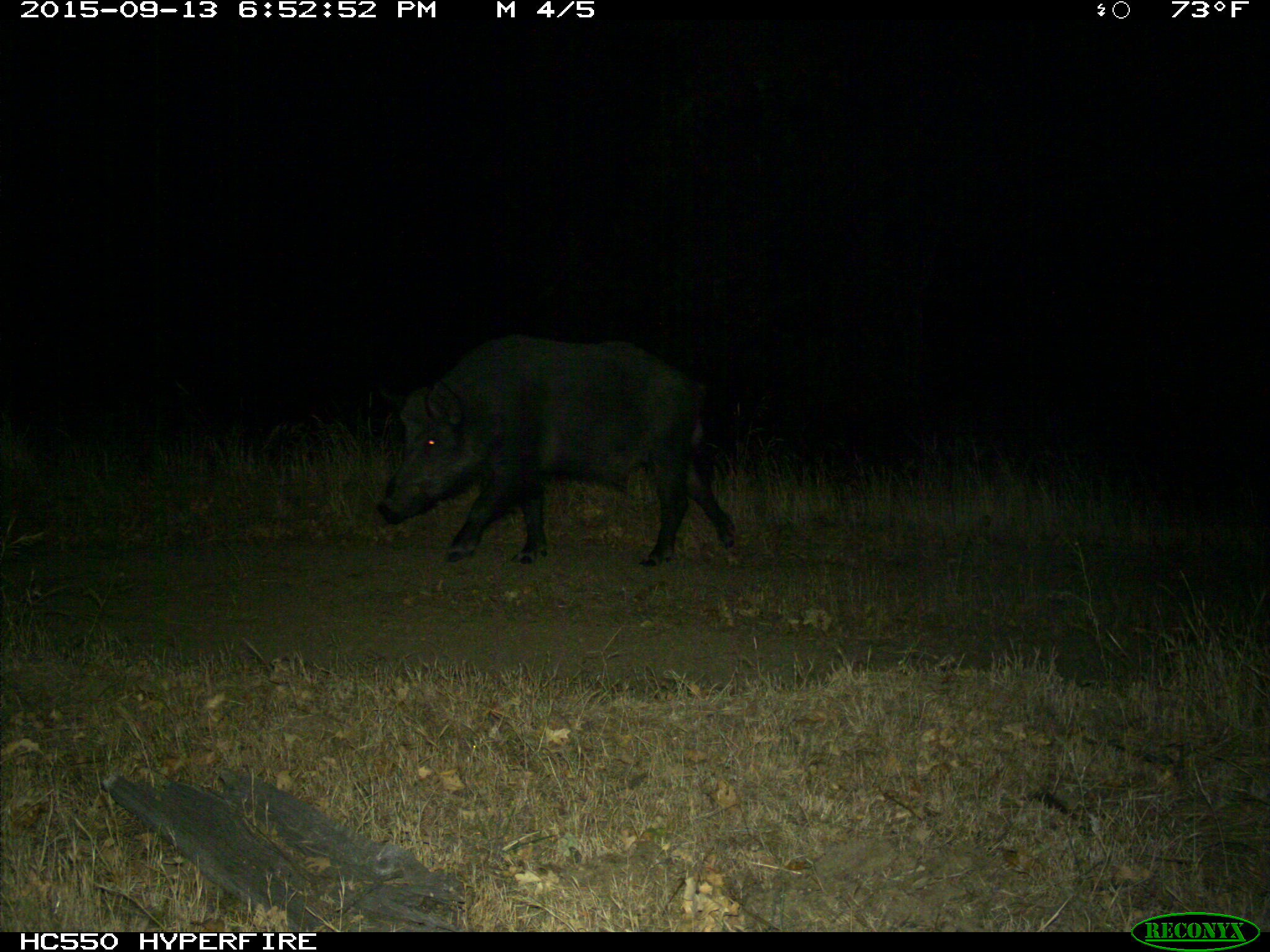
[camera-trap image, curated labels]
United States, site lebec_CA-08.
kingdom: Animalia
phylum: Chordata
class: Mammalia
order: Artiodactyla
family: Suidae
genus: Sus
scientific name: Sus scrofa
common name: wild boar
Sus scrofa (wild boar).